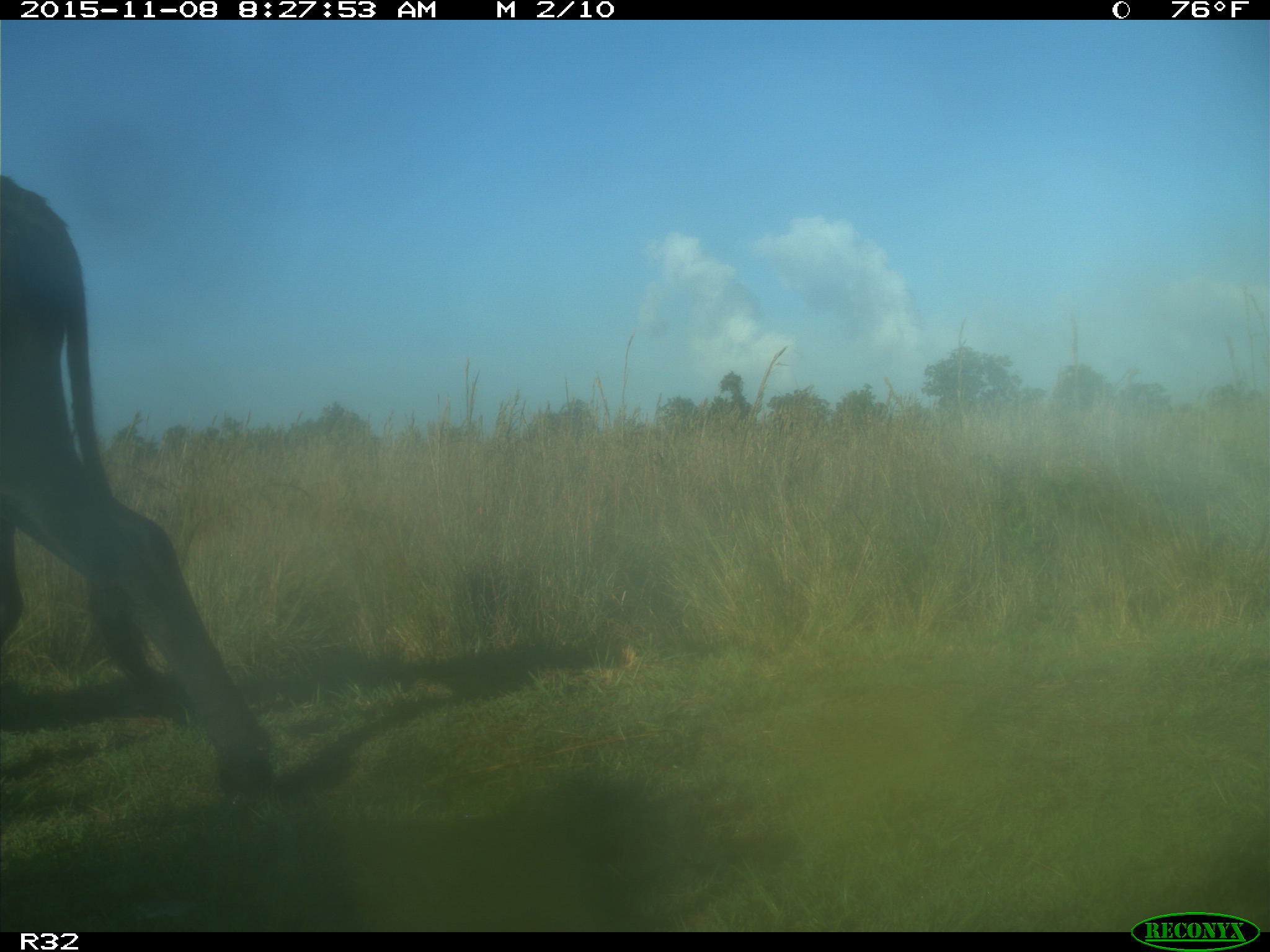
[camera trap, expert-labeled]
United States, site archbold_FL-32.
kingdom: Animalia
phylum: Chordata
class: Mammalia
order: Artiodactyla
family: Bovidae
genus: Bos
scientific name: Bos taurus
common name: domestic cow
Bos taurus (domestic cow).